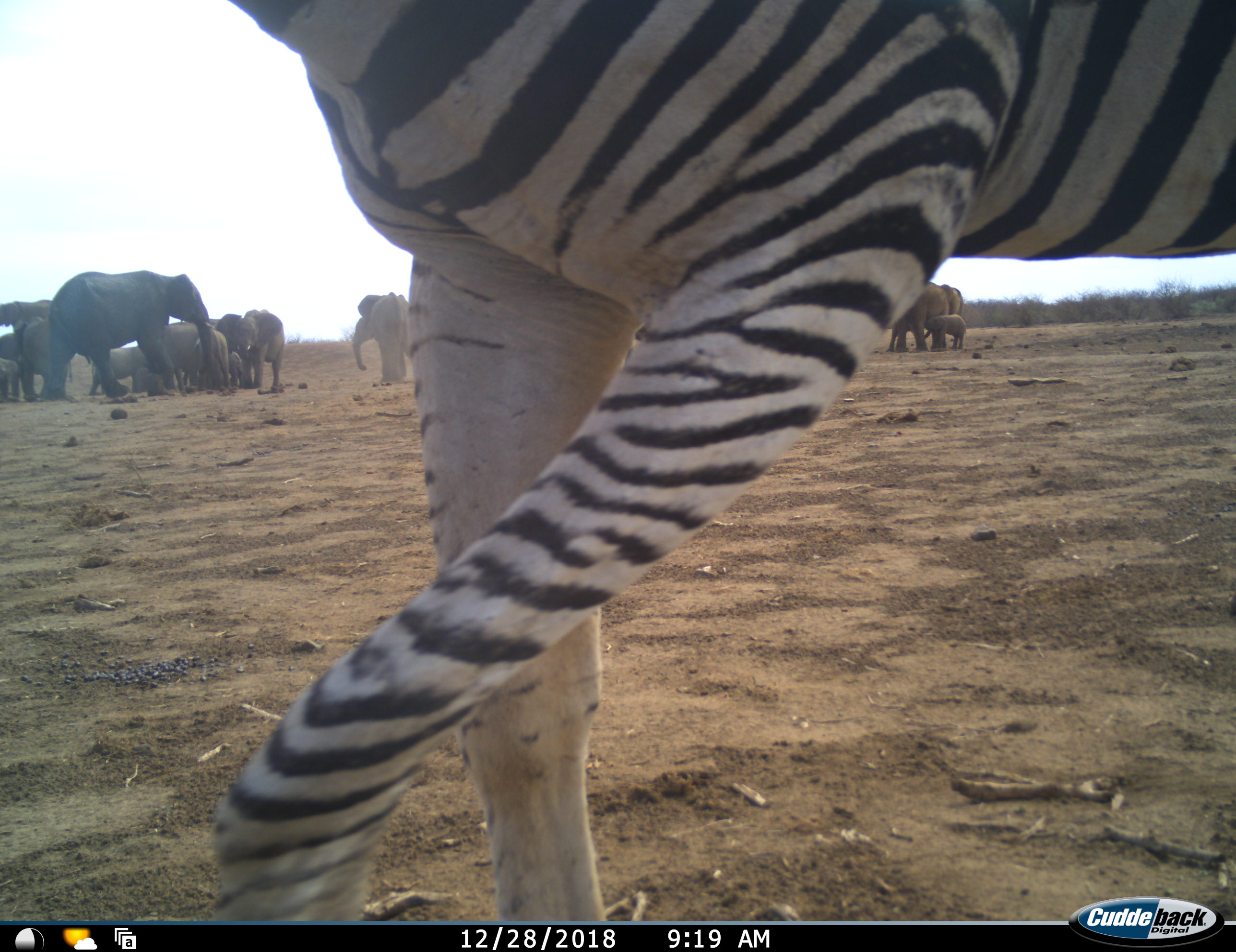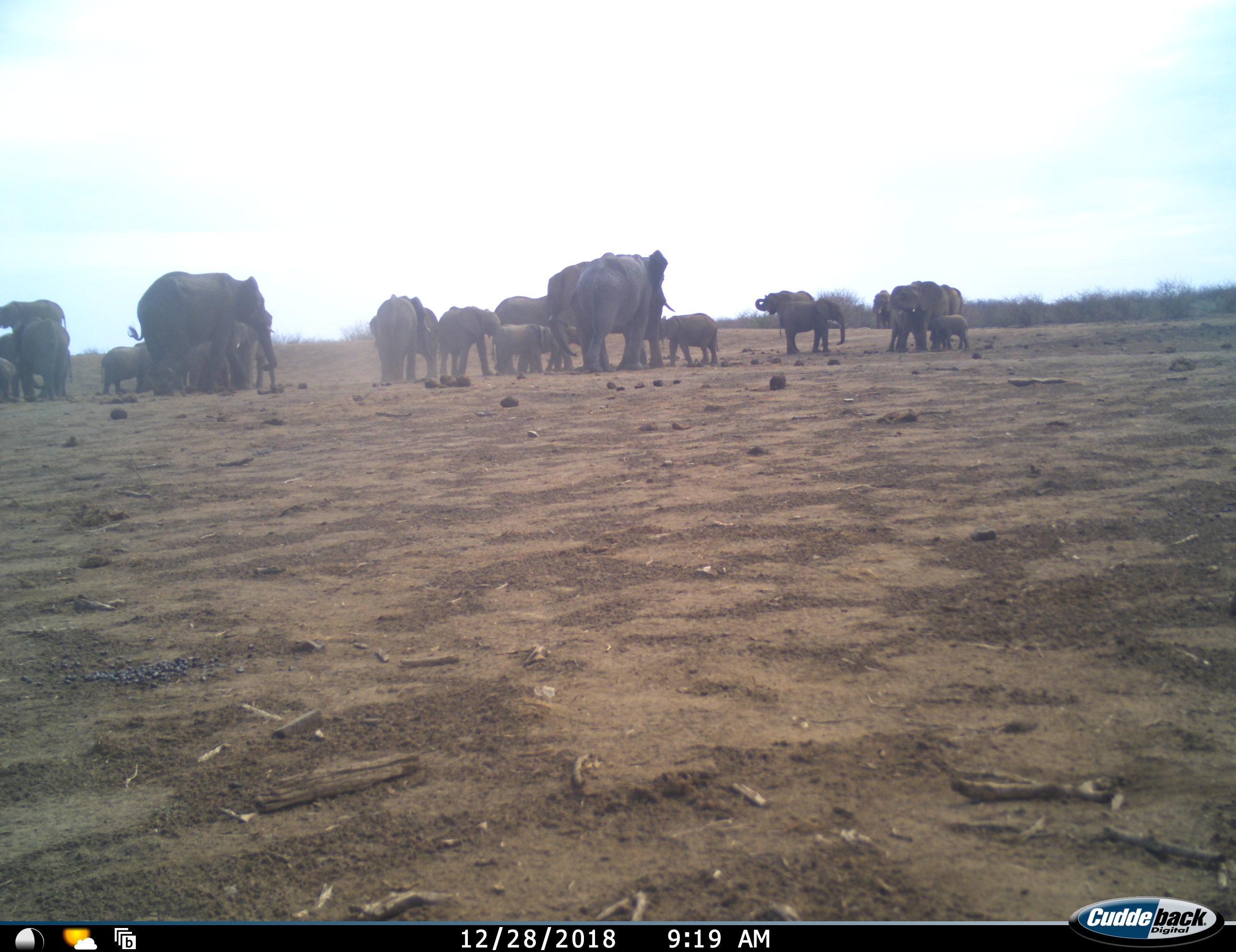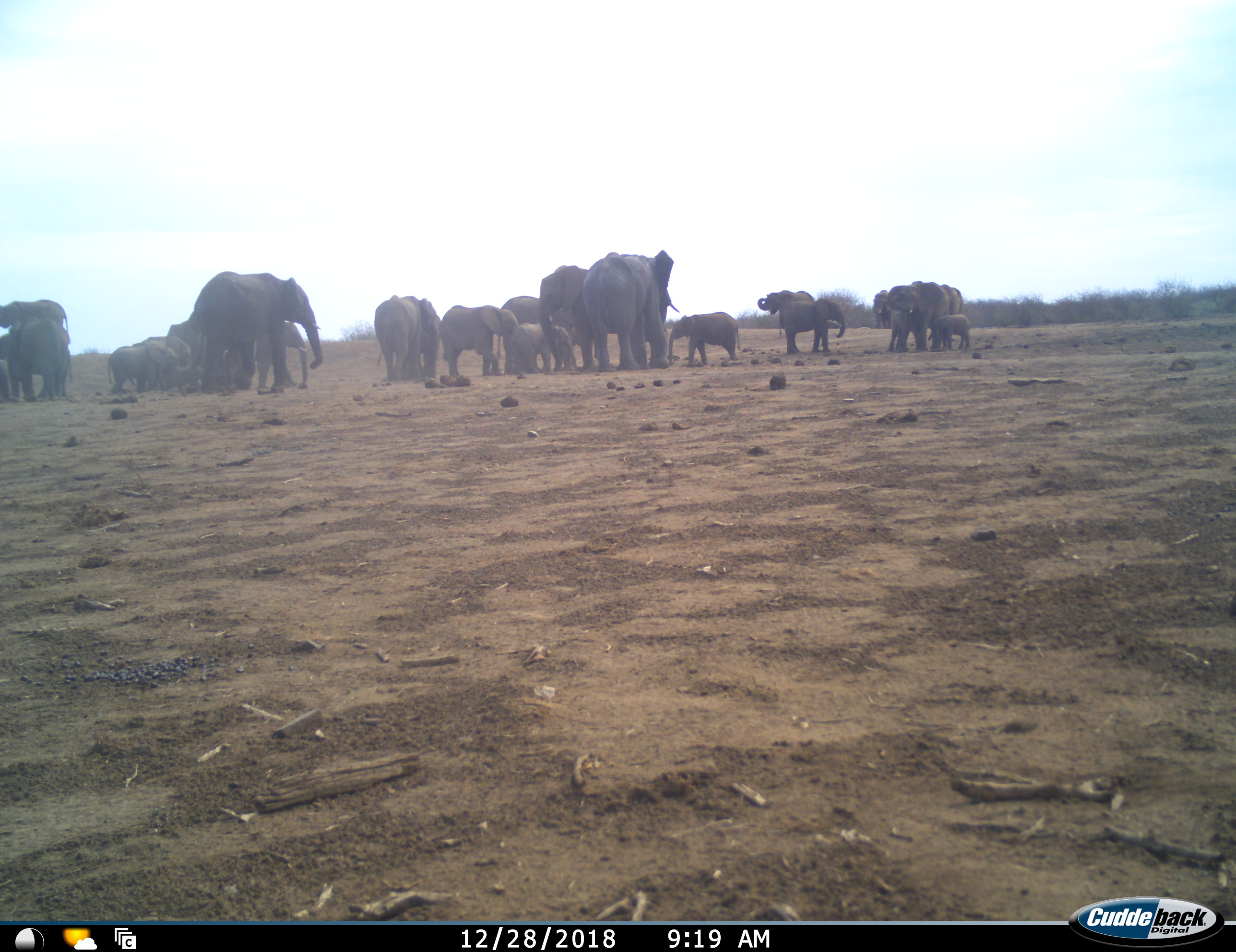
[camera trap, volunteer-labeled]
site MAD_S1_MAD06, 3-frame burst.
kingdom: Animalia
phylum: Chordata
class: Mammalia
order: Proboscidea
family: Elephantidae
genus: Loxodonta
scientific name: Loxodonta africana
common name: african bush elephant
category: elephant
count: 11-50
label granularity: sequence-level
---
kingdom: Animalia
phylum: Chordata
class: Mammalia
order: Perissodactyla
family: Equidae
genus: Equus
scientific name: Equus quagga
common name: plains zebra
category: zebraplains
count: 1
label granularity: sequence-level